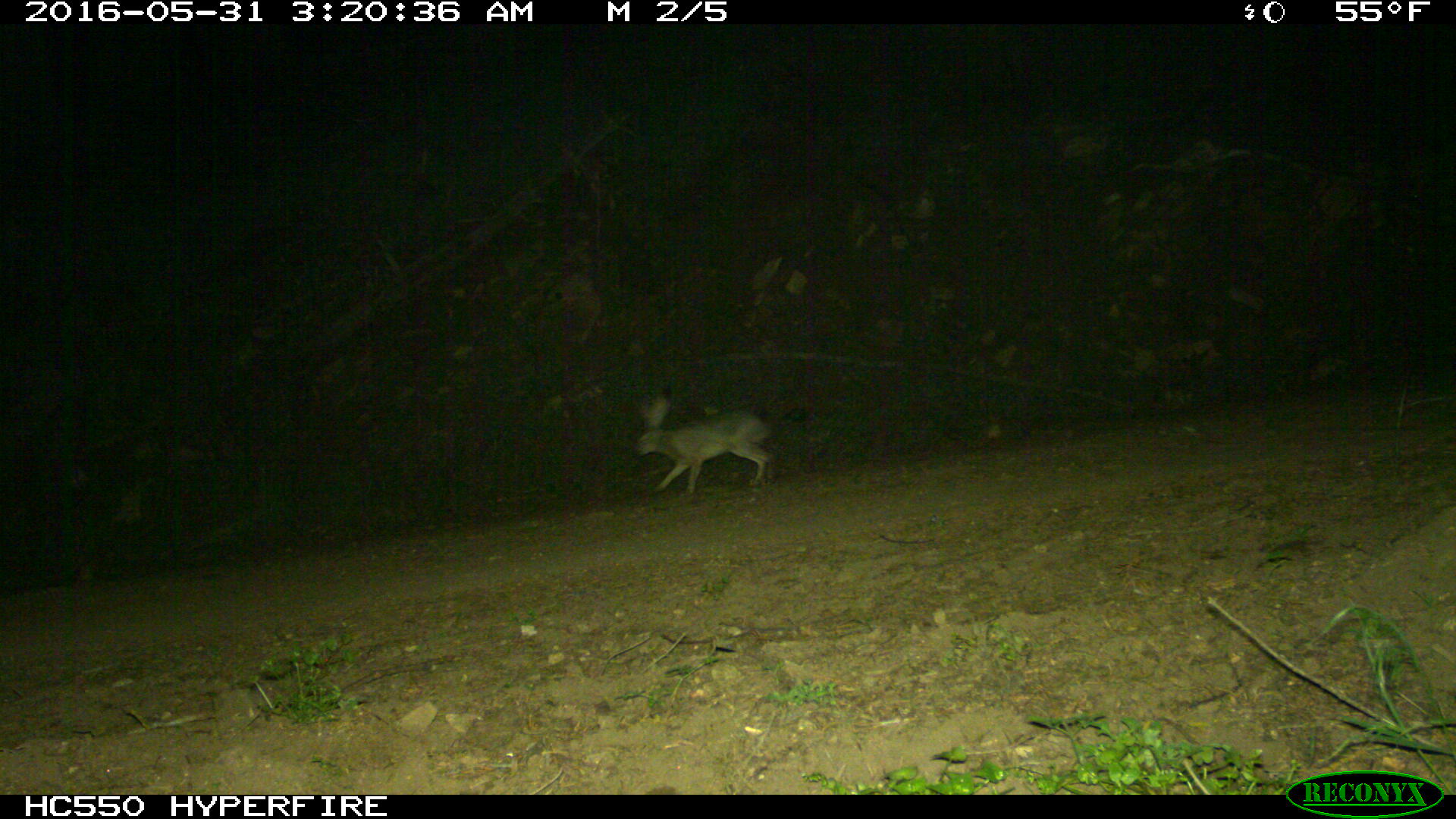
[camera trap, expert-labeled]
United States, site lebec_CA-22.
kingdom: Animalia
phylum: Chordata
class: Mammalia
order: Lagomorpha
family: Leporidae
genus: Lepus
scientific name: Lepus californicus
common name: black-tailed jackrabbit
Lepus californicus (black-tailed jackrabbit).